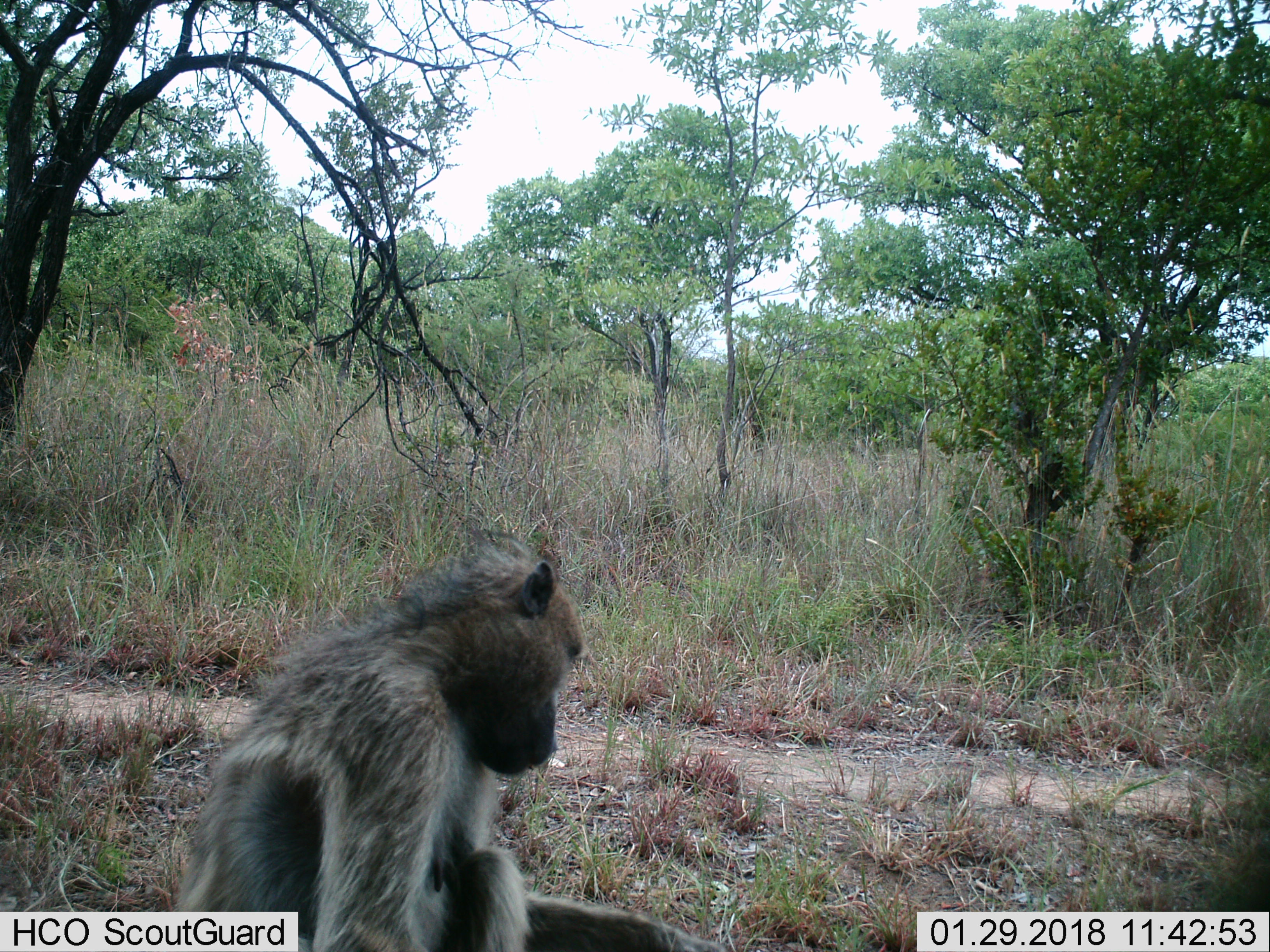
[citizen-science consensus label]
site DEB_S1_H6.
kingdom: Animalia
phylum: Chordata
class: Mammalia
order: Primates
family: Cercopithecidae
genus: Papio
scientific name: Papio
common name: baboon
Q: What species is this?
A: Baboon (Papio).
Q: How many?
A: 1.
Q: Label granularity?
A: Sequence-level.